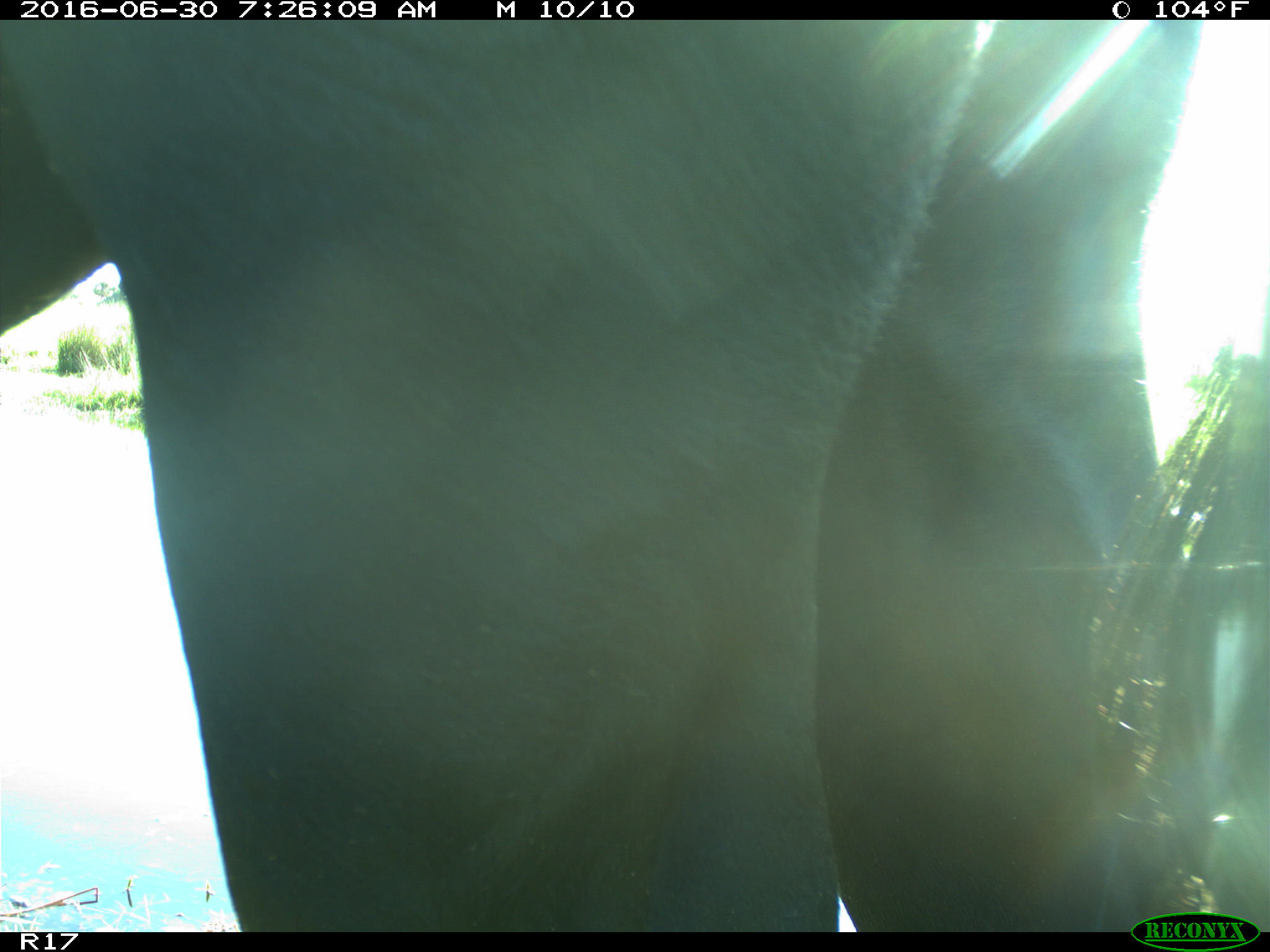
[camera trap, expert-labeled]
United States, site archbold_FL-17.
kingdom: Animalia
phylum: Chordata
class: Mammalia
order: Artiodactyla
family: Bovidae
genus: Bos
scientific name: Bos taurus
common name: domestic cow